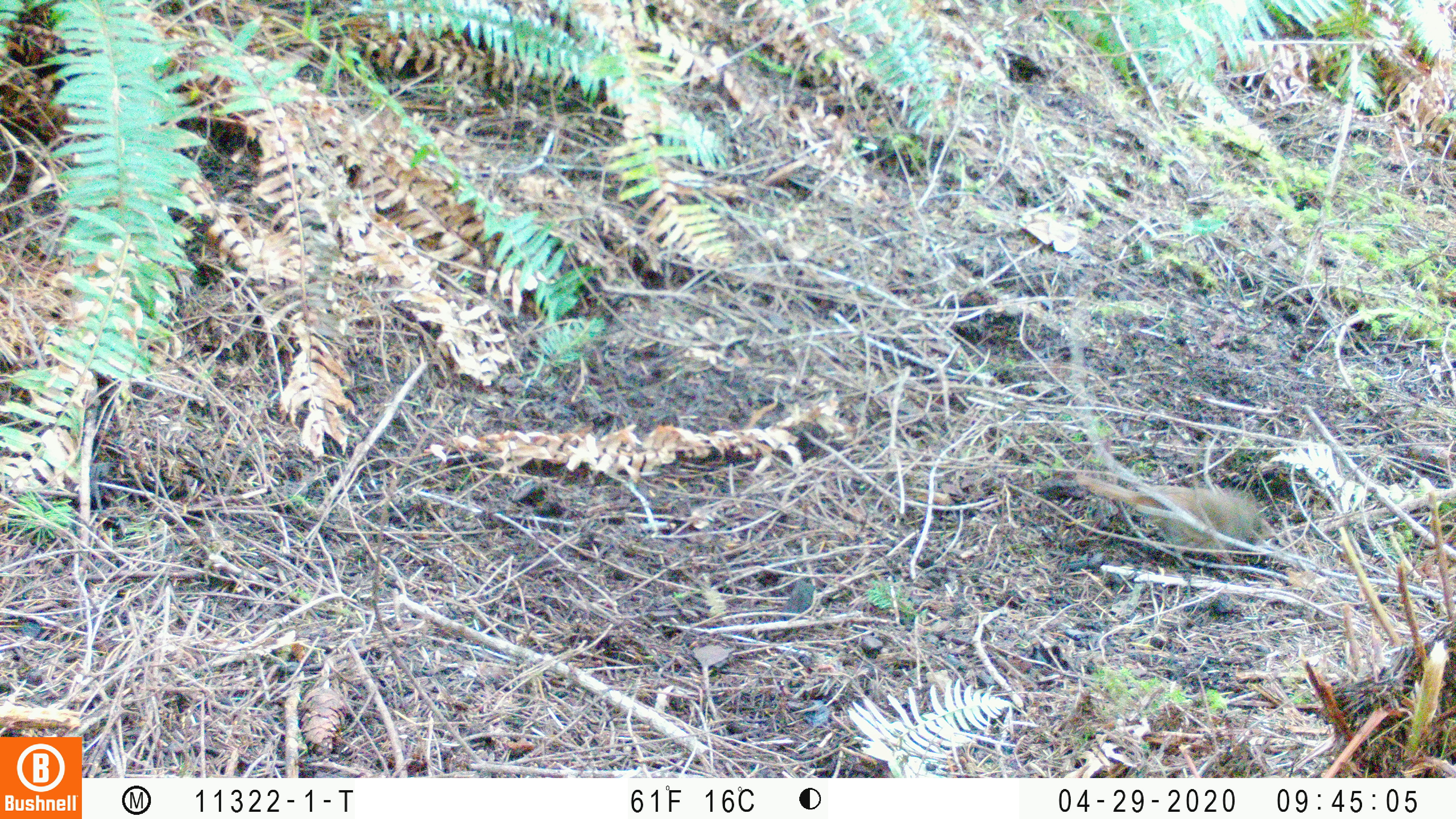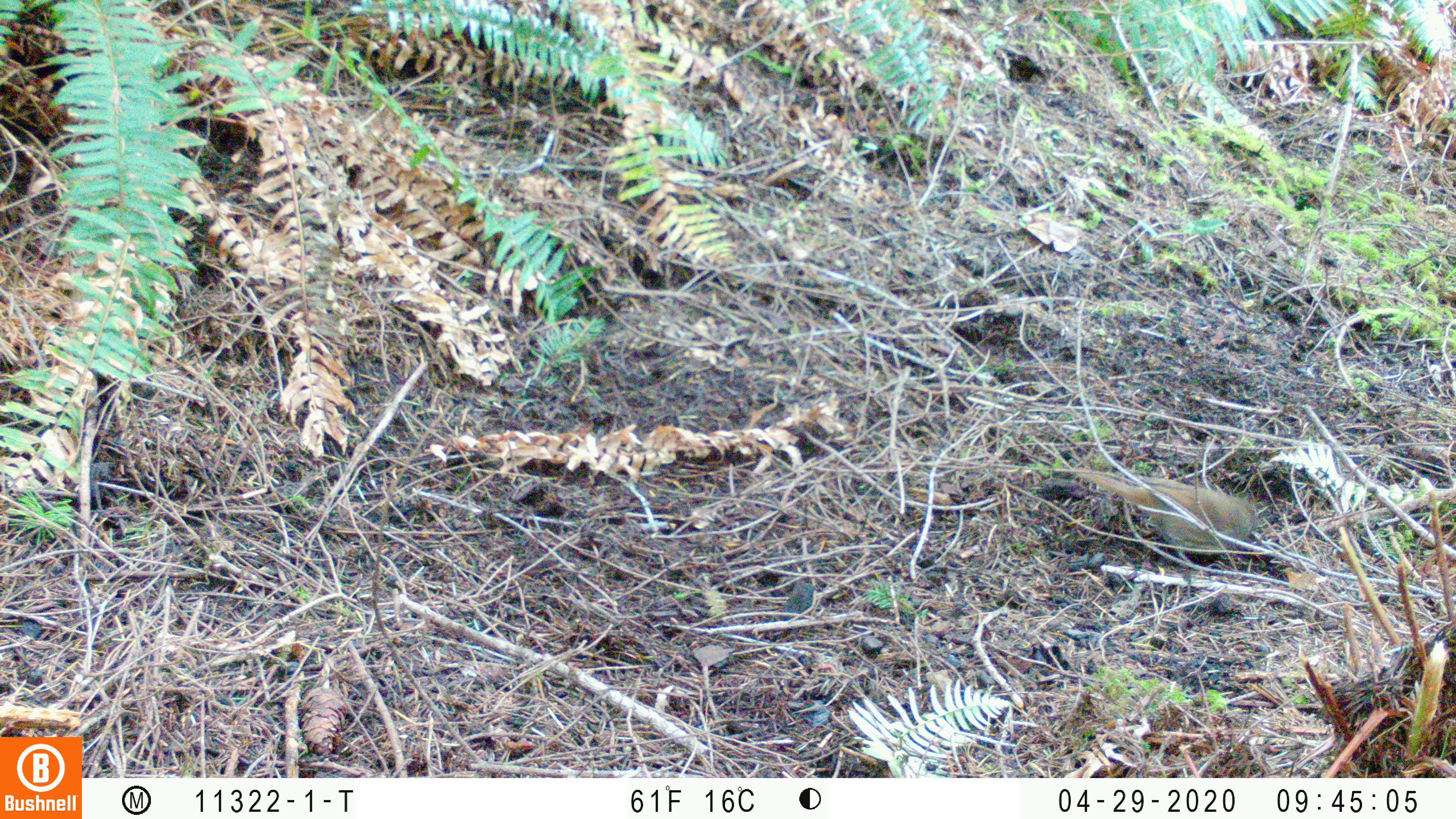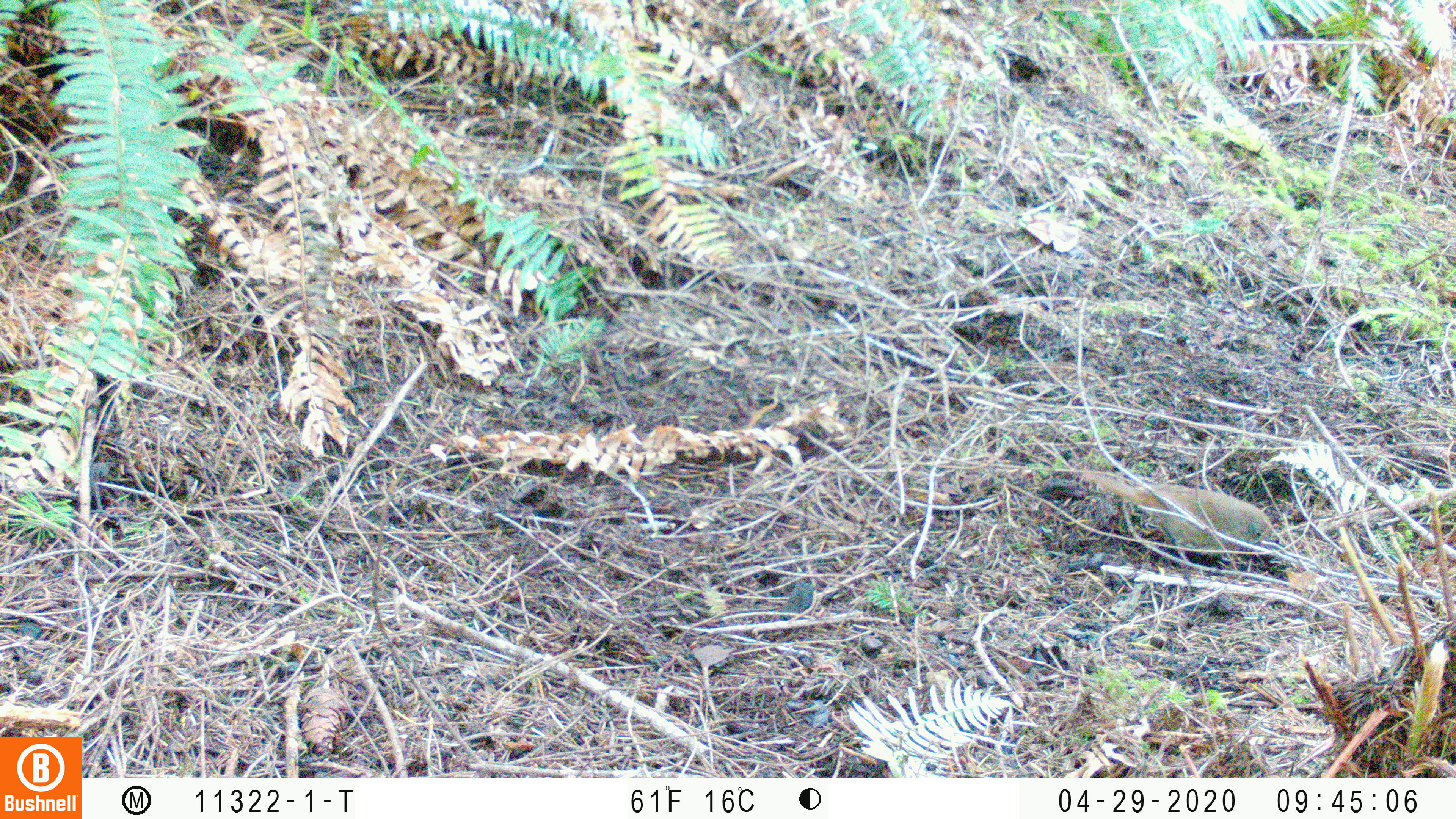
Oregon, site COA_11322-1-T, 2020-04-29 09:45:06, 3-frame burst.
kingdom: Animalia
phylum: Chordata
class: Aves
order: Passeriformes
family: Turdidae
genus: Catharus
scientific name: Catharus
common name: brown thrushes and nightingale-thrushes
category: catharus species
Catharus species (brown thrushes and nightingale-thrushes) (Catharus).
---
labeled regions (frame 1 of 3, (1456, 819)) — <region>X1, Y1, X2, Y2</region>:
catharus species: <region>1070, 464, 1277, 573</region>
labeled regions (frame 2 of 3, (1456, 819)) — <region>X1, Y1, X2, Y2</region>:
catharus species: <region>1072, 462, 1267, 573</region>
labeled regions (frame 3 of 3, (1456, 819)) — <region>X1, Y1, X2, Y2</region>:
catharus species: <region>1079, 466, 1281, 569</region>